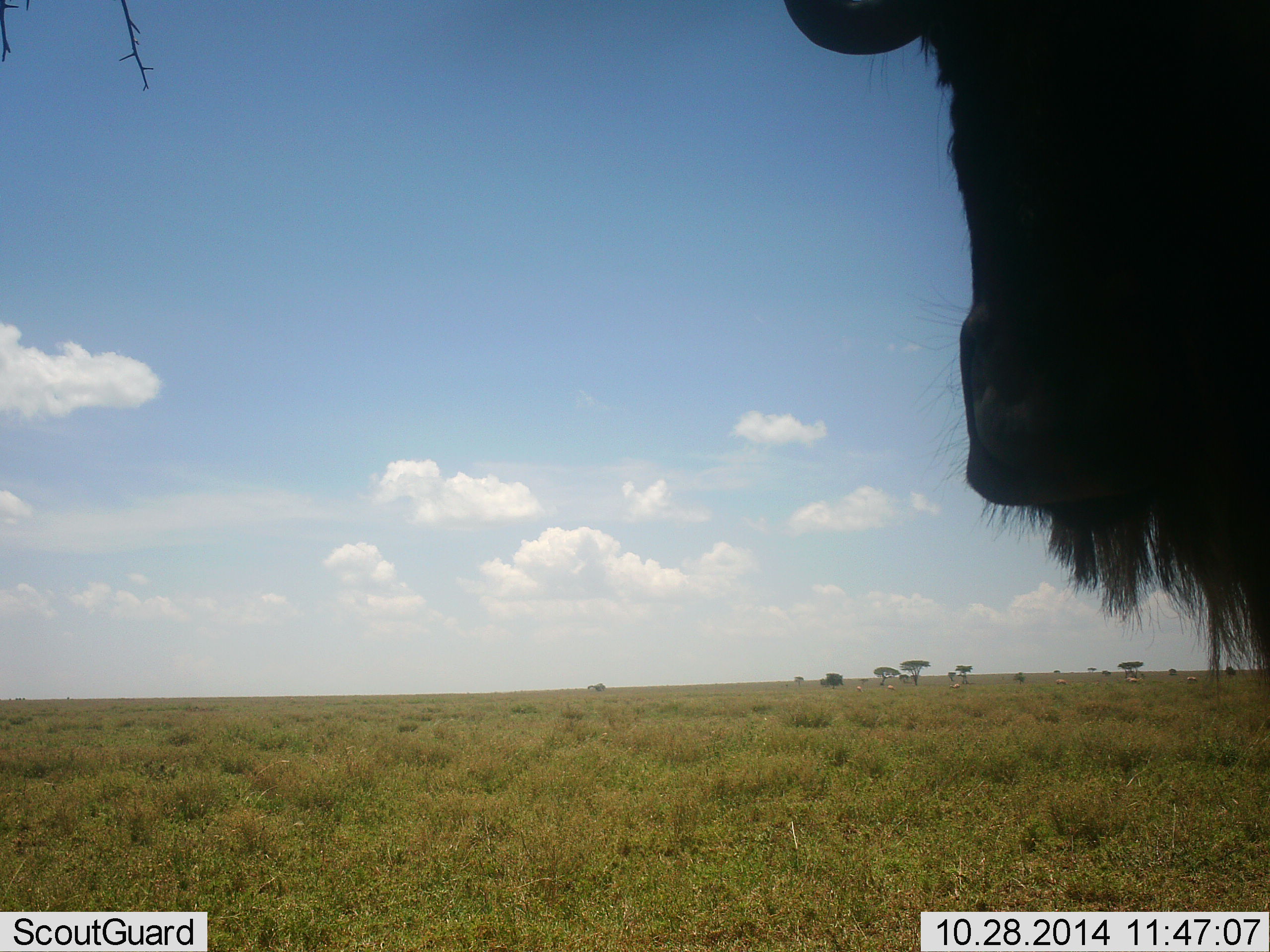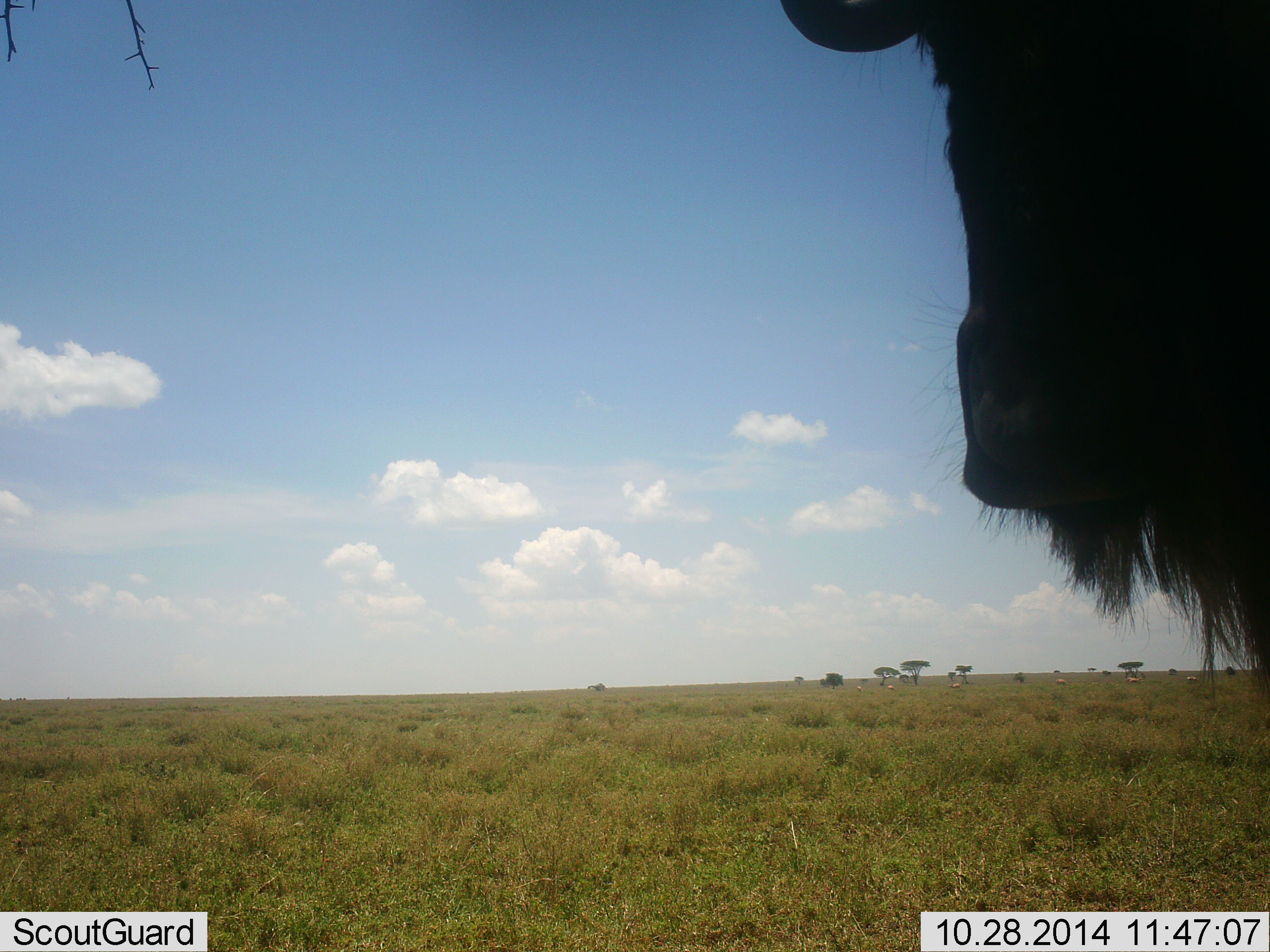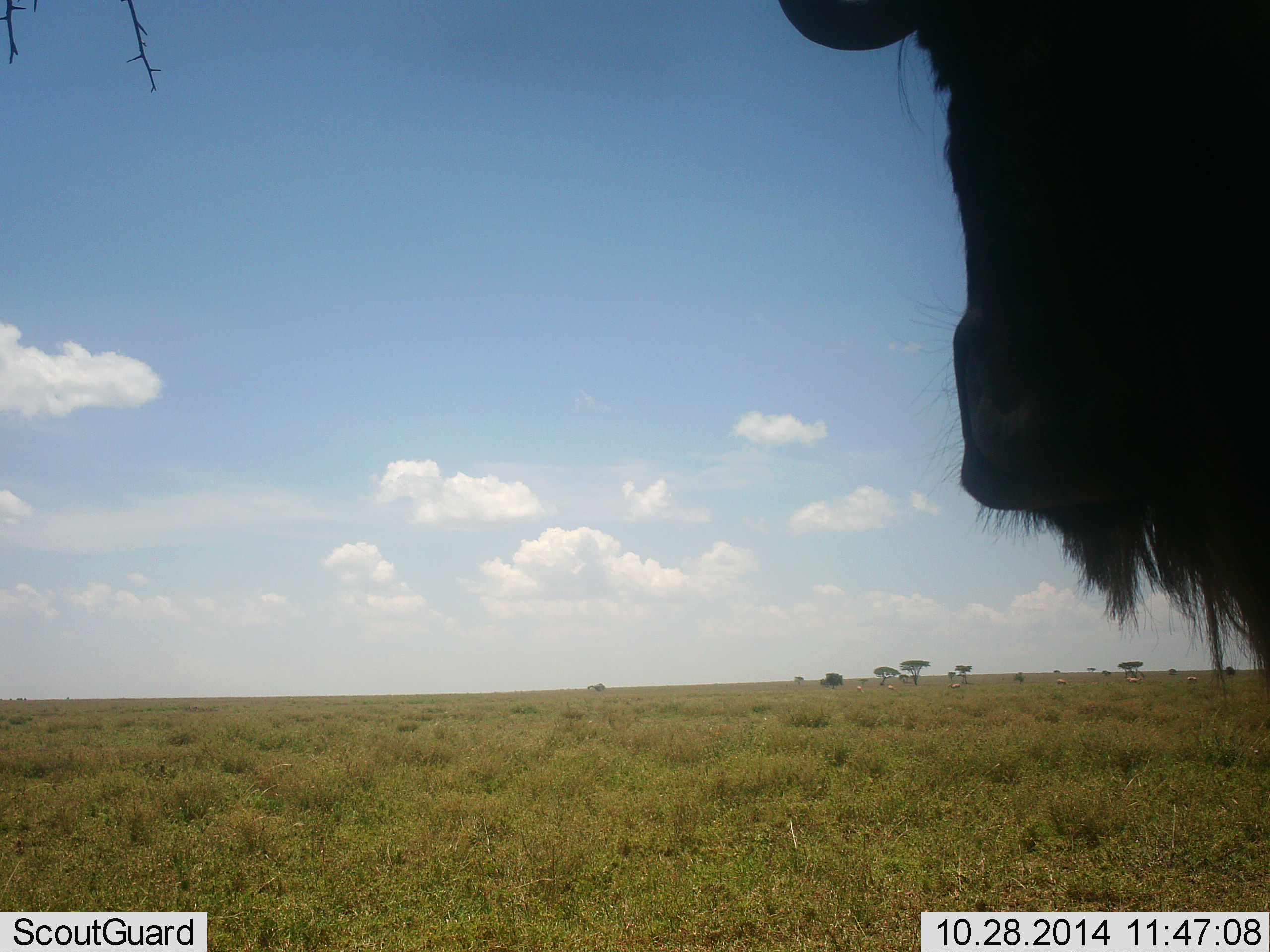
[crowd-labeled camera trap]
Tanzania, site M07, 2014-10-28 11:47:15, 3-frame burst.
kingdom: Animalia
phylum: Chordata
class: Mammalia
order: Artiodactyla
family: Bovidae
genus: Connochaetes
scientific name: Connochaetes taurinus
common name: blue wildebeest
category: wildebeest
Wildebeest (blue wildebeest) (Connochaetes taurinus), count 1. Behavior (volunteer vote fractions): standing 100%, resting 0%, moving 0%, interacting 0%. Young present (vote fraction): 0%. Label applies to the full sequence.